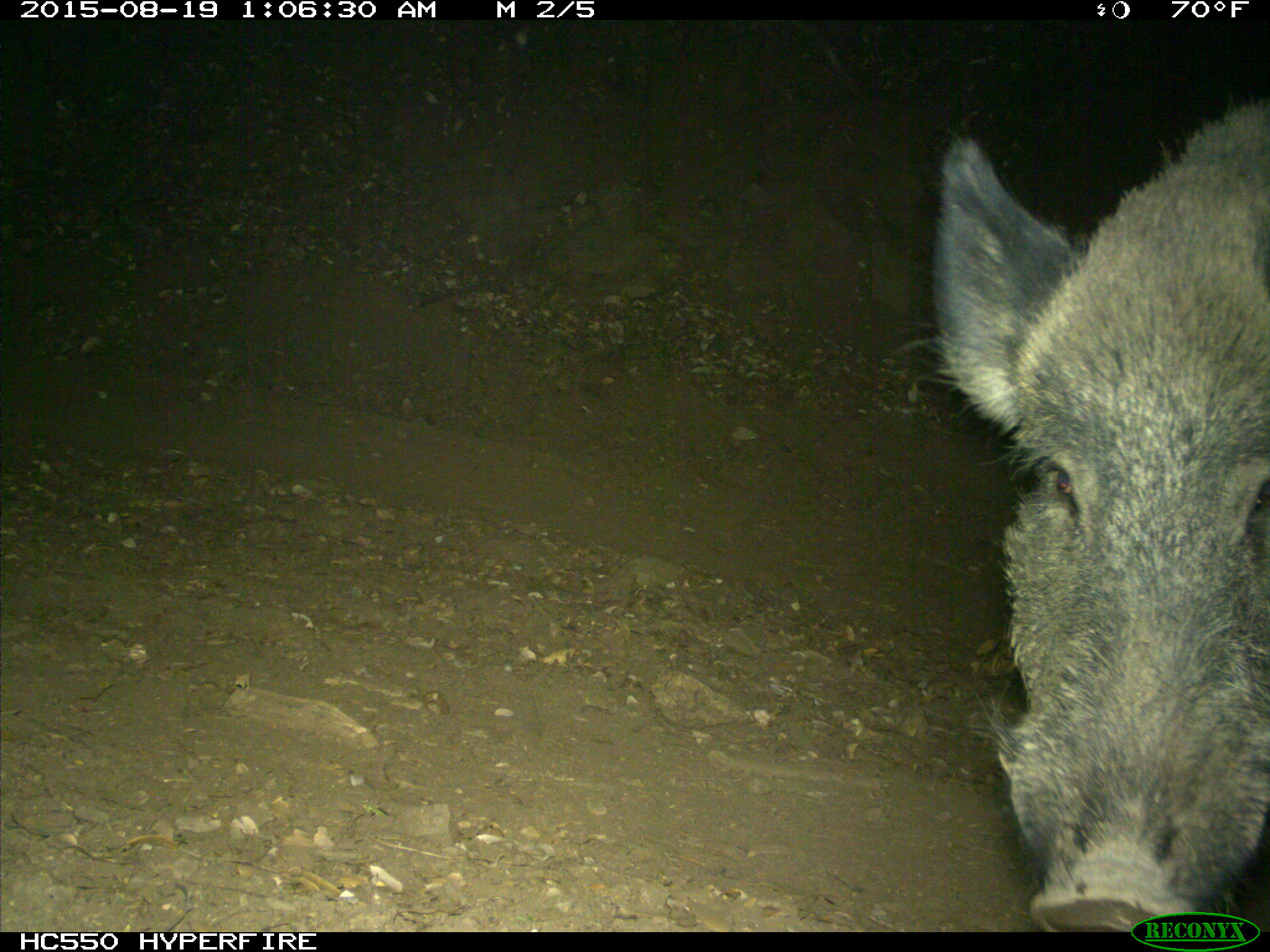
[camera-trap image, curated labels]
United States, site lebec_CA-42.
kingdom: Animalia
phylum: Chordata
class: Mammalia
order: Artiodactyla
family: Suidae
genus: Sus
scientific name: Sus scrofa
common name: wild boar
Sus scrofa (wild boar).